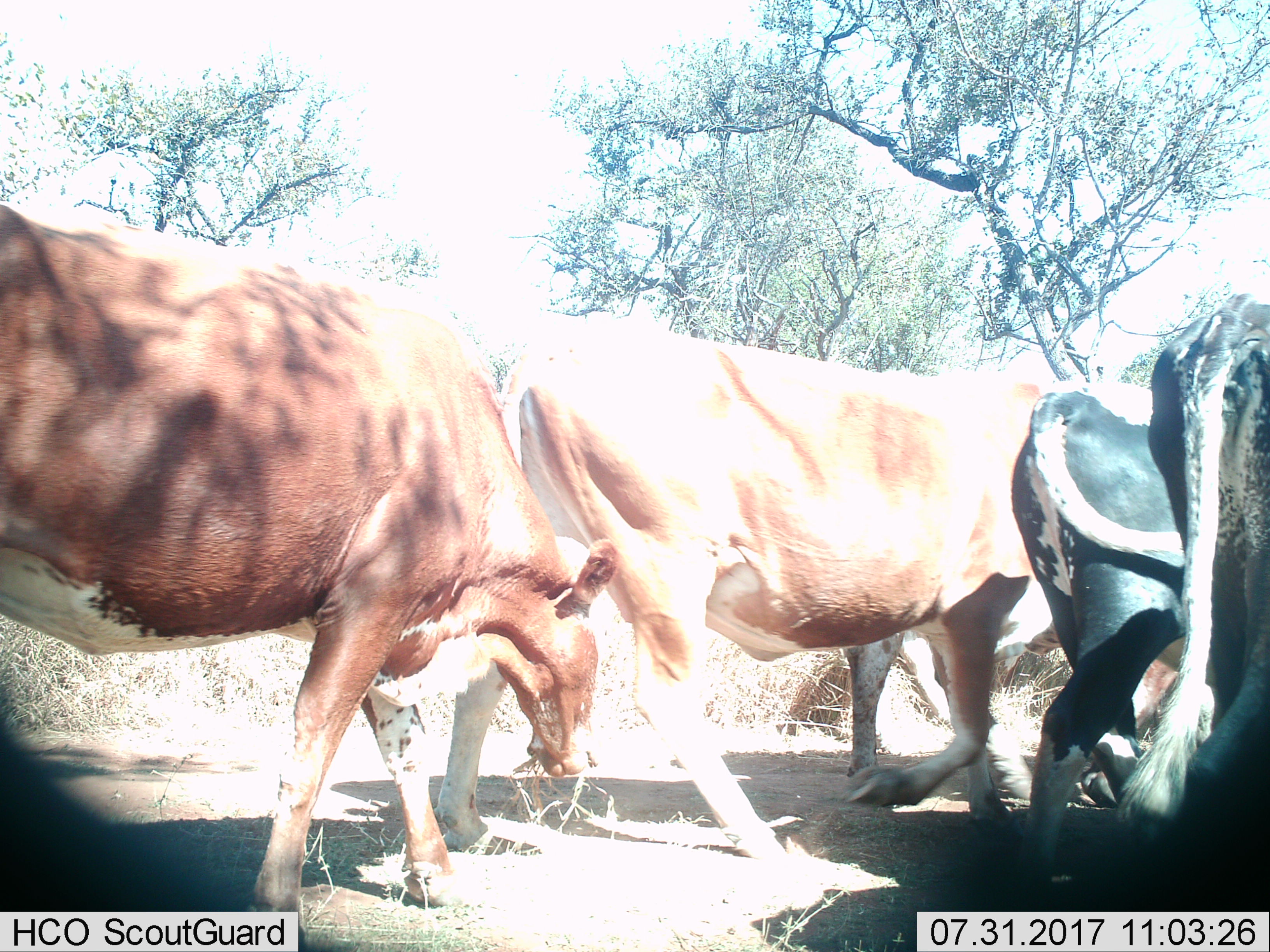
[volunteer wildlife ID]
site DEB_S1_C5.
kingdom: Animalia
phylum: Chordata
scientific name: Vertebrata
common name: domestic animal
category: domesticanimal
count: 5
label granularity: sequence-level